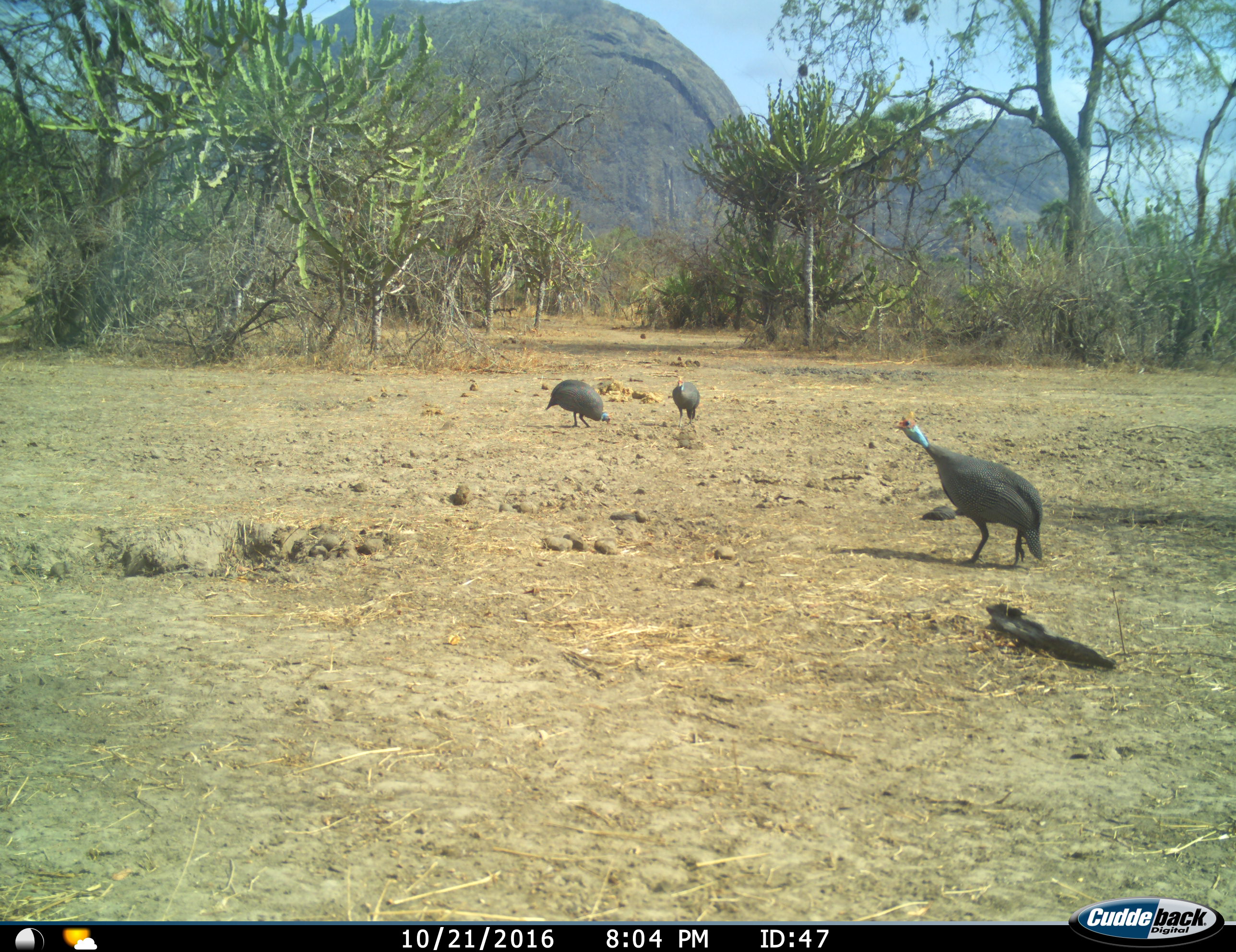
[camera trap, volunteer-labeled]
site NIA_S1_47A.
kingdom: Animalia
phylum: Chordata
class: Aves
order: Galliformes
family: Numididae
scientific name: Numididae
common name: guineafowl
Guineafowl (Numididae), count 3. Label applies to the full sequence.